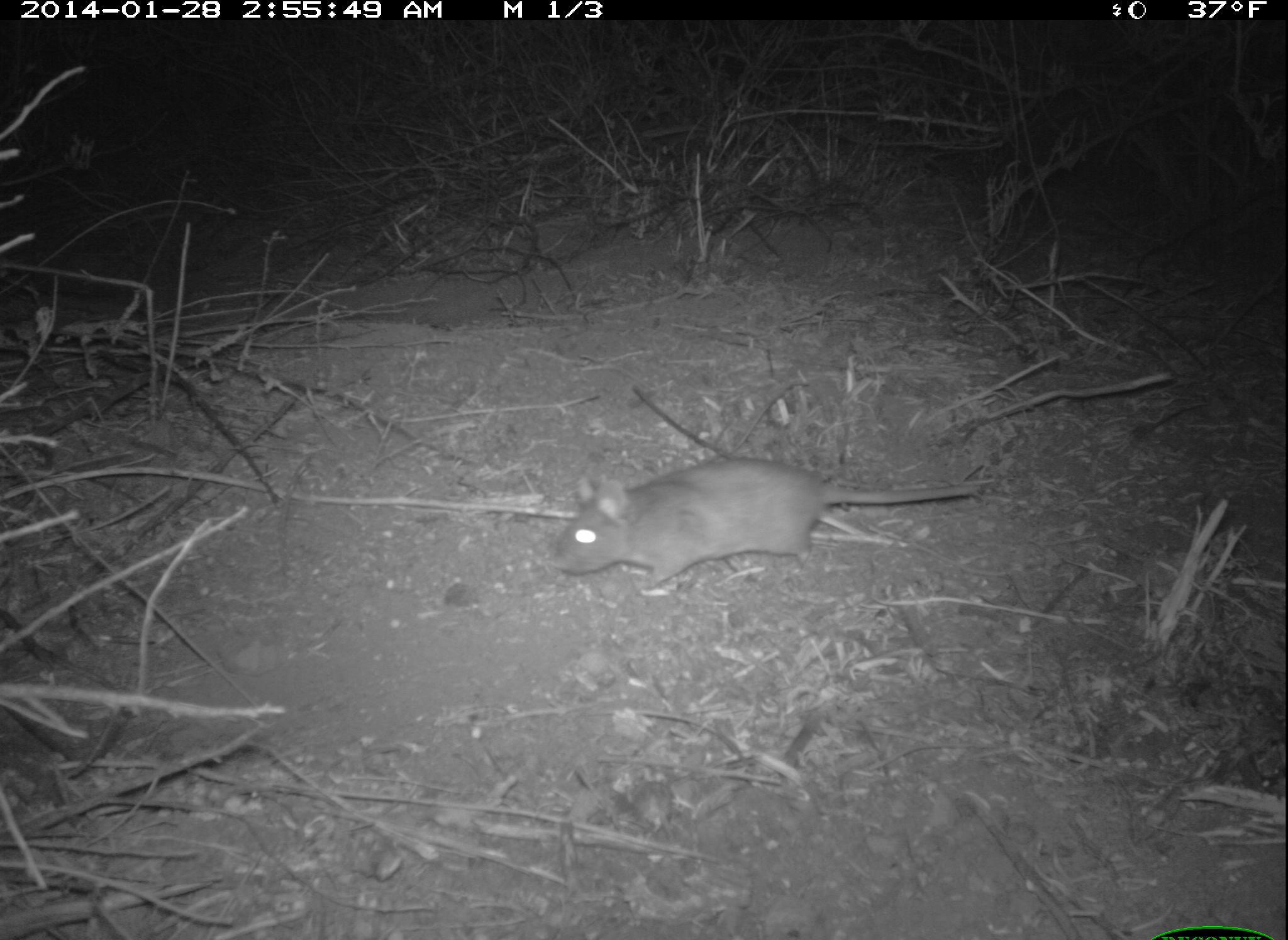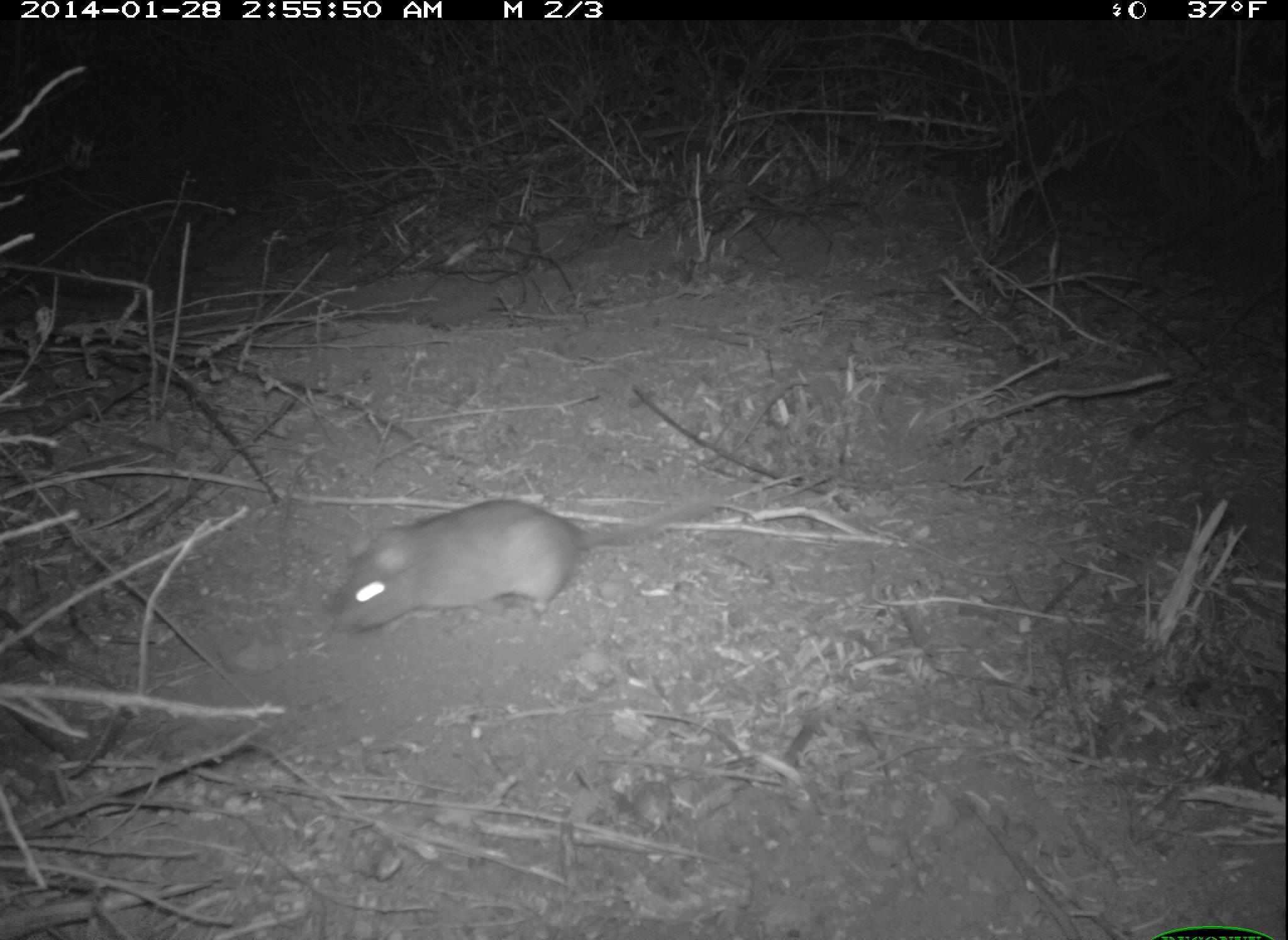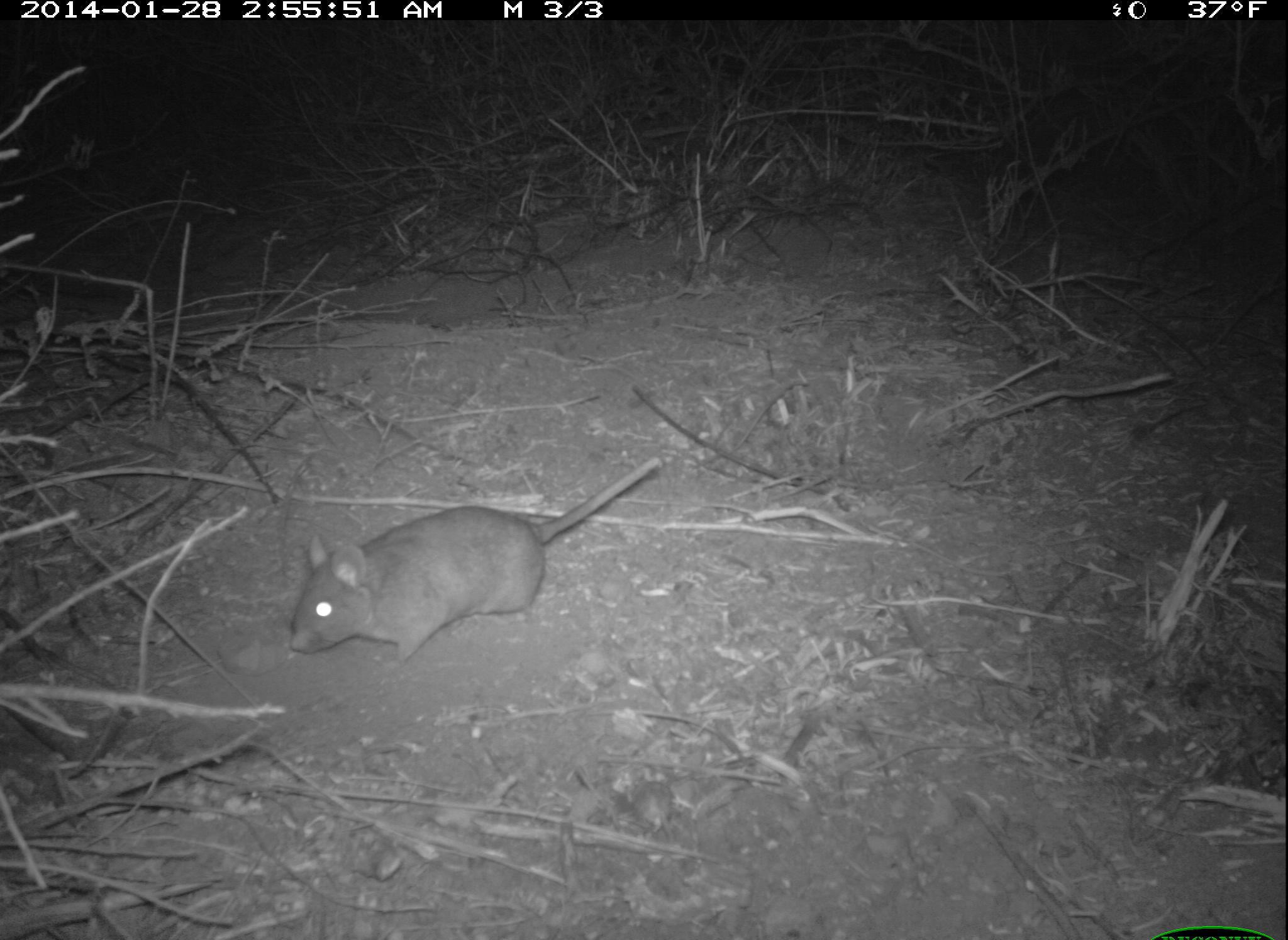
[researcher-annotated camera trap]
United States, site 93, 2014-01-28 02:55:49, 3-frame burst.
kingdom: Animalia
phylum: Chordata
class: Mammalia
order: Rodentia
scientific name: Rodentia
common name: rodent